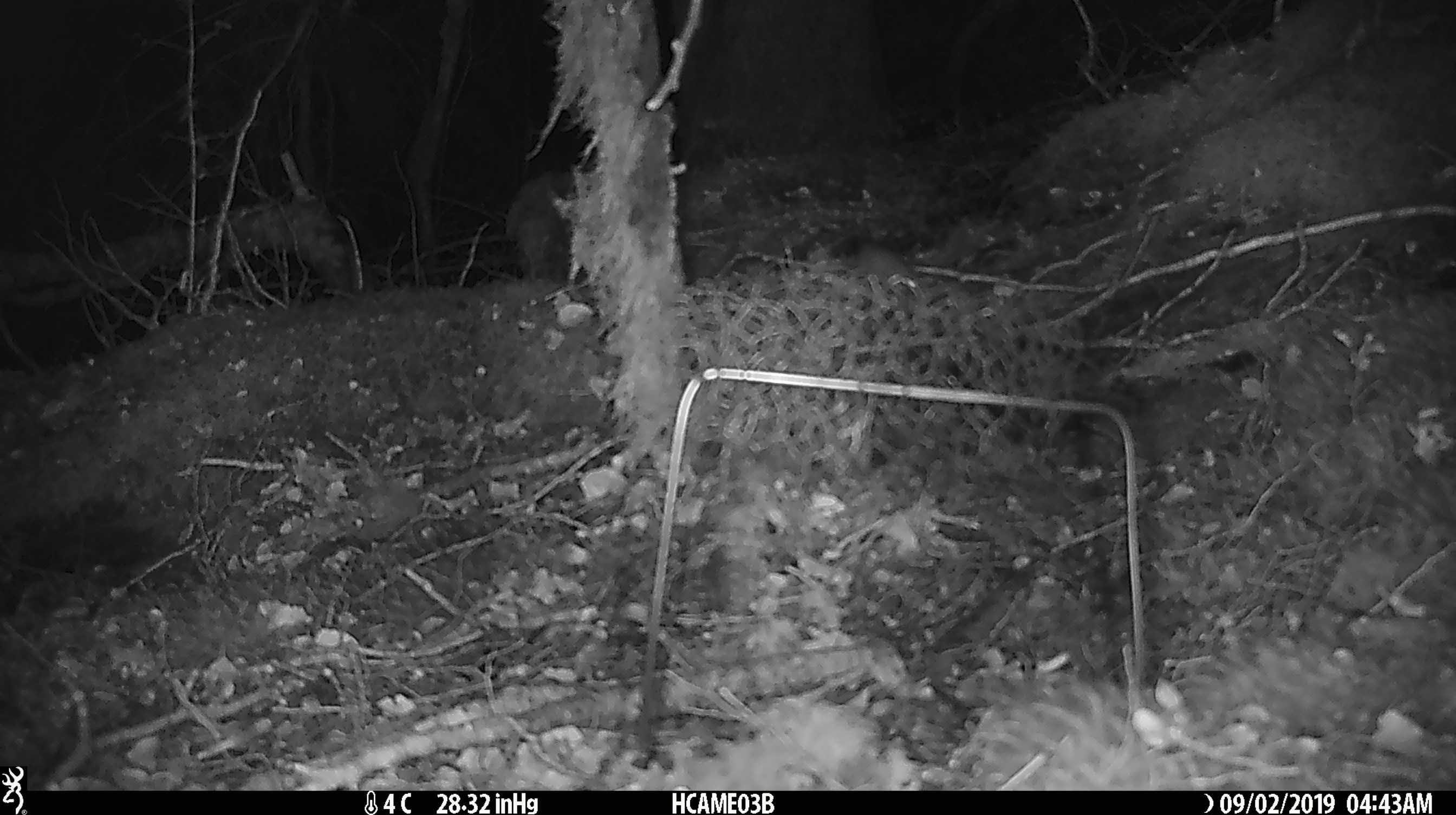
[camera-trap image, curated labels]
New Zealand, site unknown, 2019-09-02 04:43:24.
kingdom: Animalia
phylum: Chordata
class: Mammalia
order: Rodentia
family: Muridae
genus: Mus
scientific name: Mus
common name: mouse